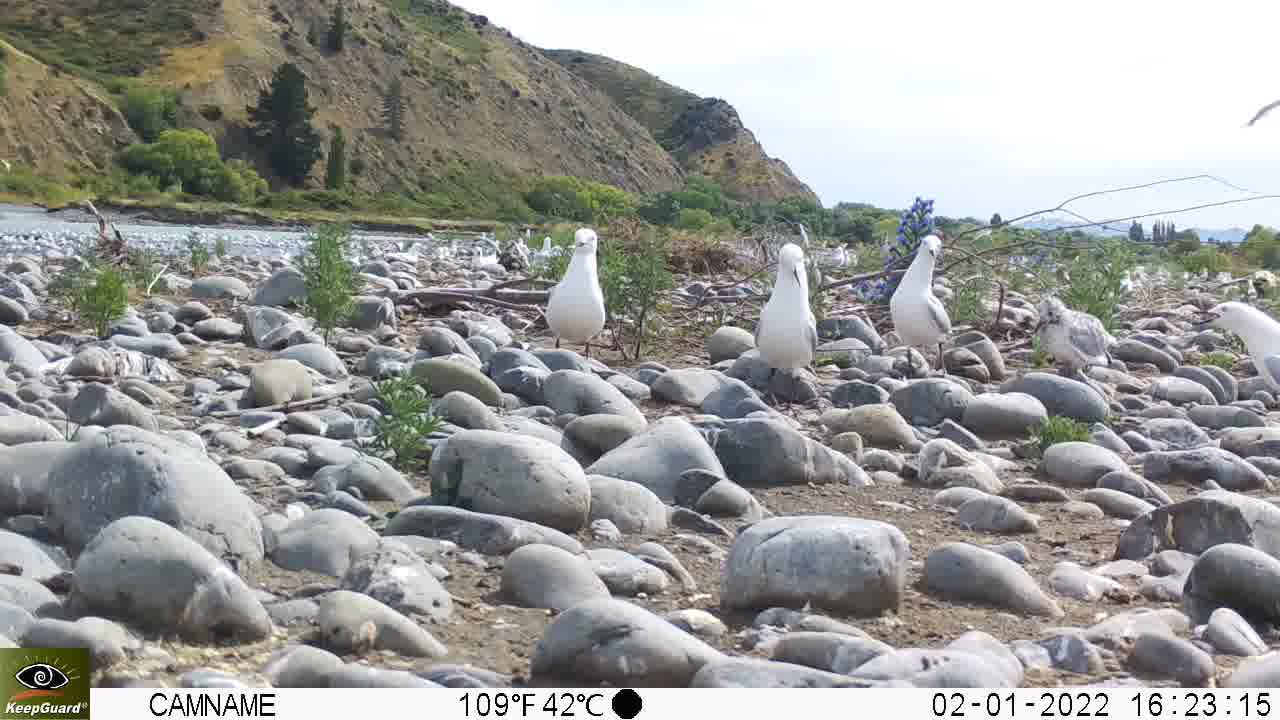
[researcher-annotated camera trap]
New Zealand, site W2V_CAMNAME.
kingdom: Animalia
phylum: Chordata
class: Aves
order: Charadriiformes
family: Laridae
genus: Chroicocephalus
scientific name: Chroicocephalus bulleri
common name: black-billed gull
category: black billed gull